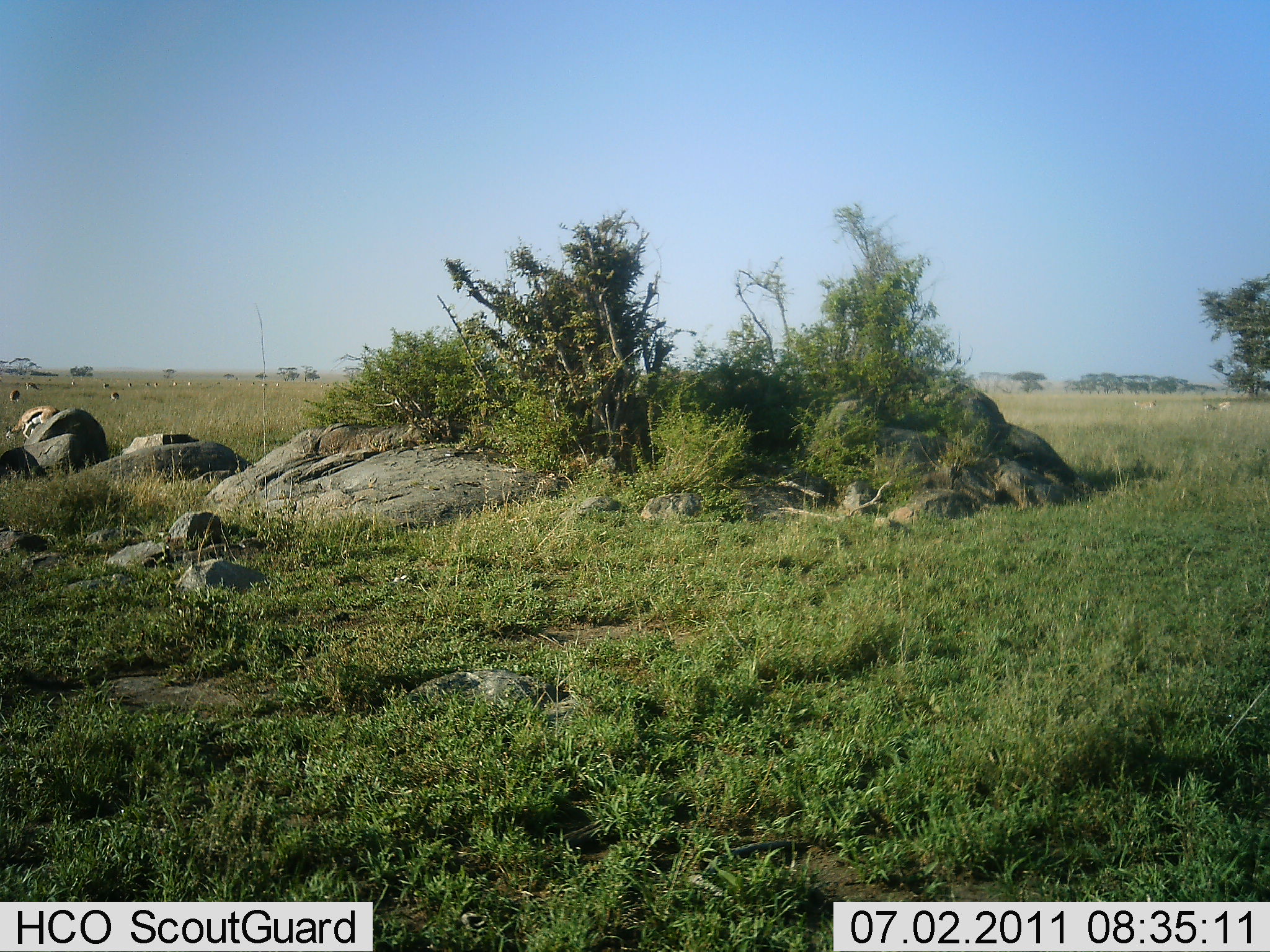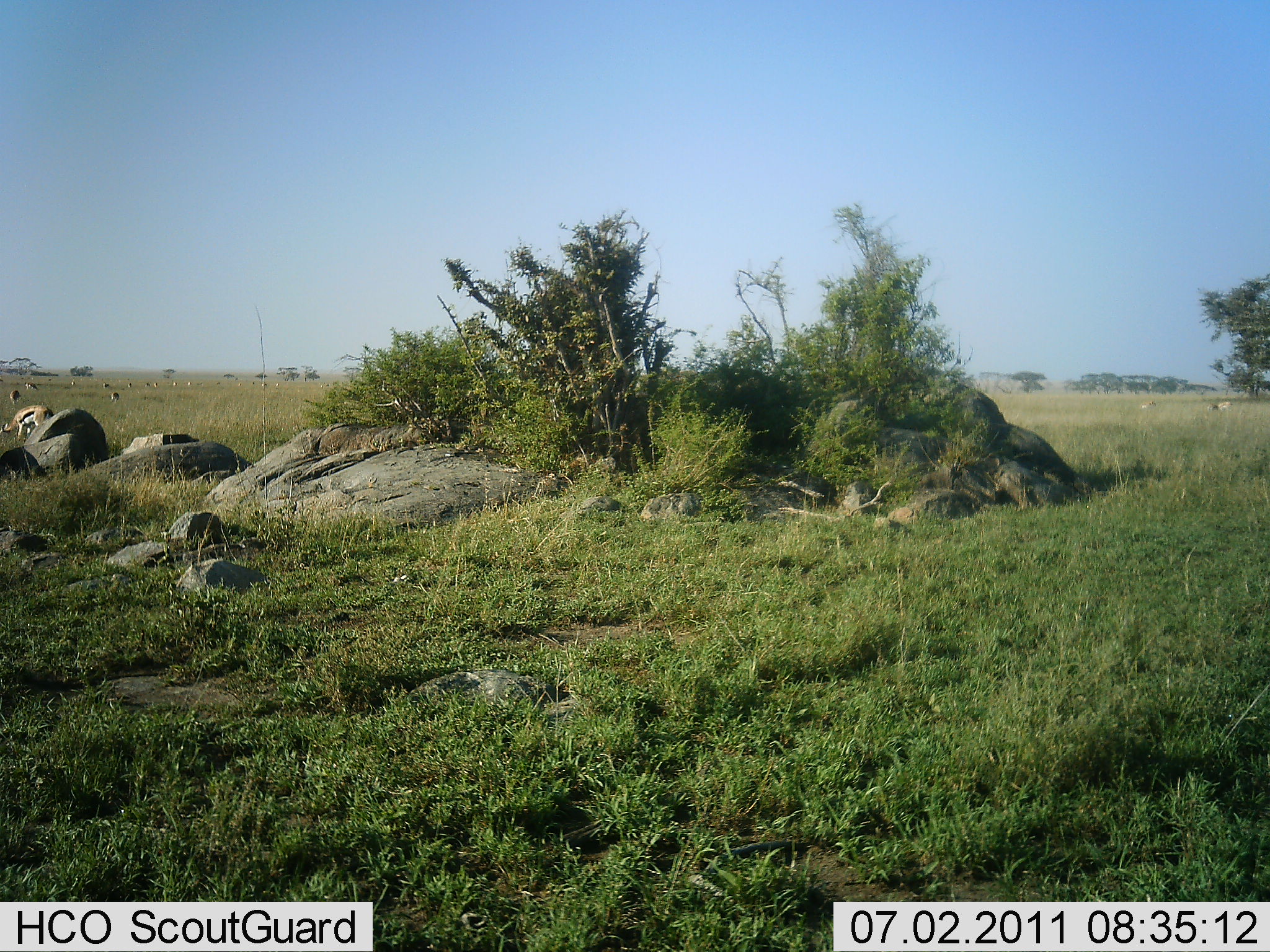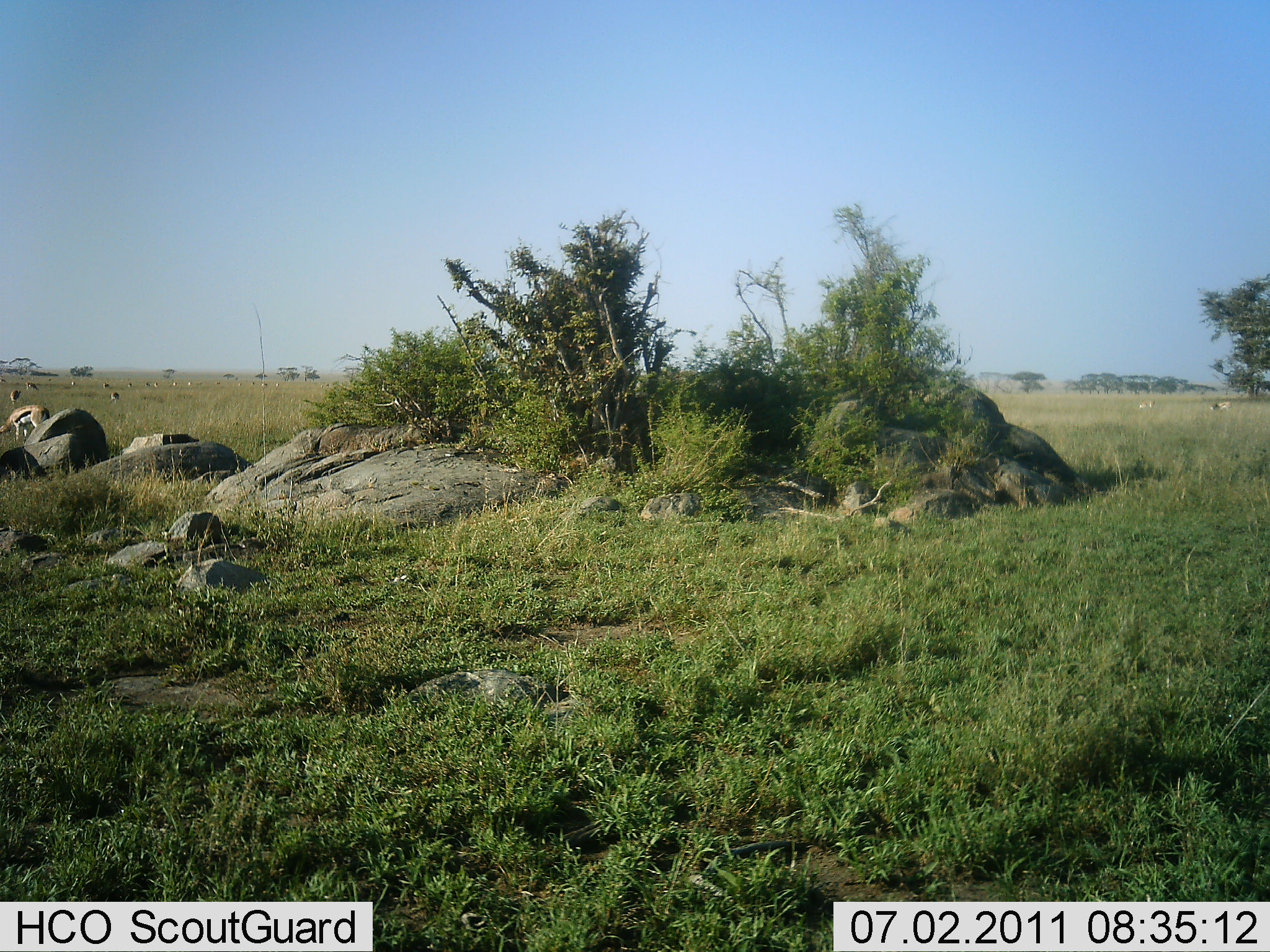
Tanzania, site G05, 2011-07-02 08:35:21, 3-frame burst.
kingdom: Animalia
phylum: Chordata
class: Mammalia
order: Artiodactyla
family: Bovidae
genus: Eudorcas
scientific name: Eudorcas thomsonii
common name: thomson's gazelle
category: gazellethomsons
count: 1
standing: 27%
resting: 0%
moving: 9%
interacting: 0%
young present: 0%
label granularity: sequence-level